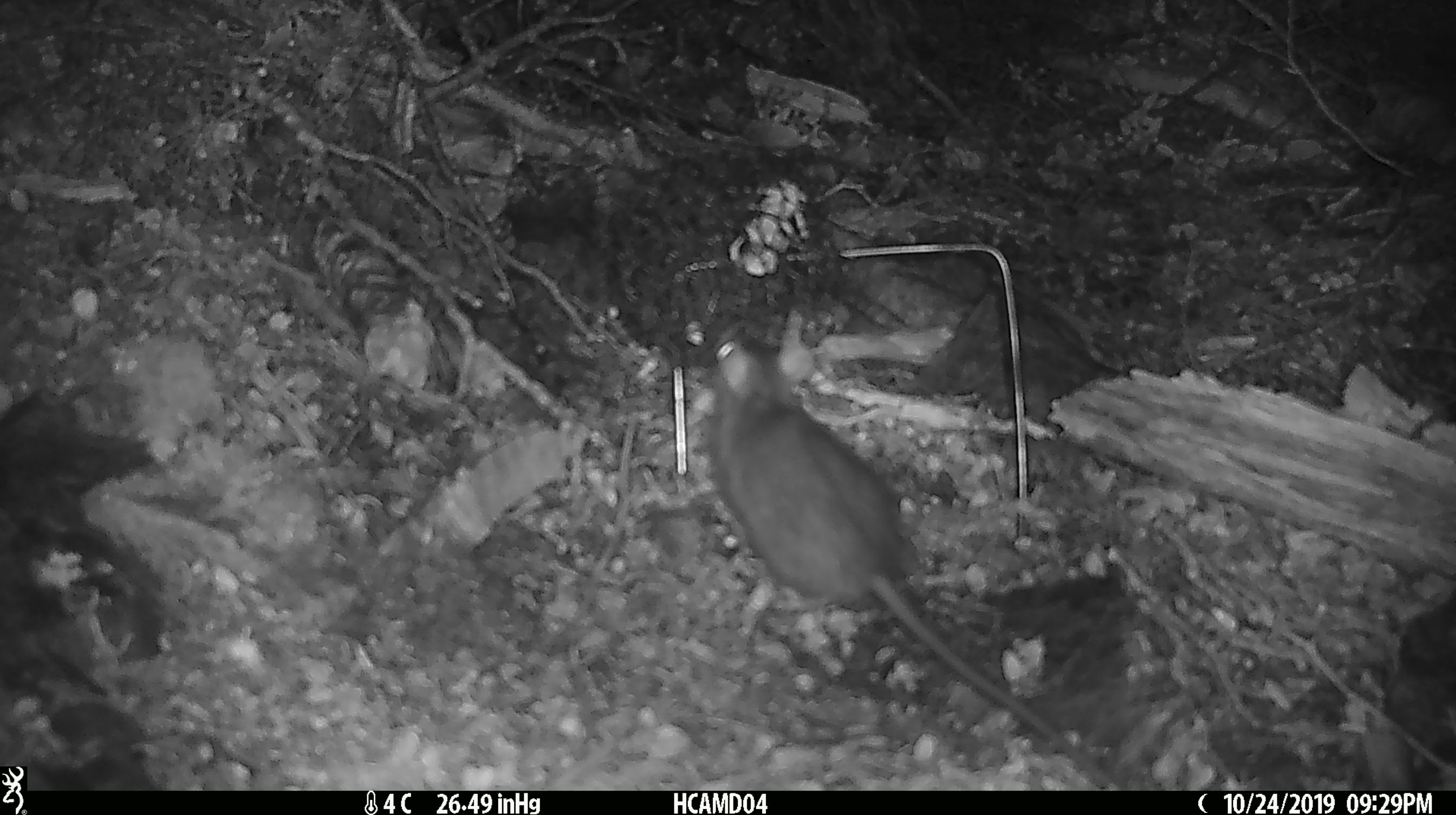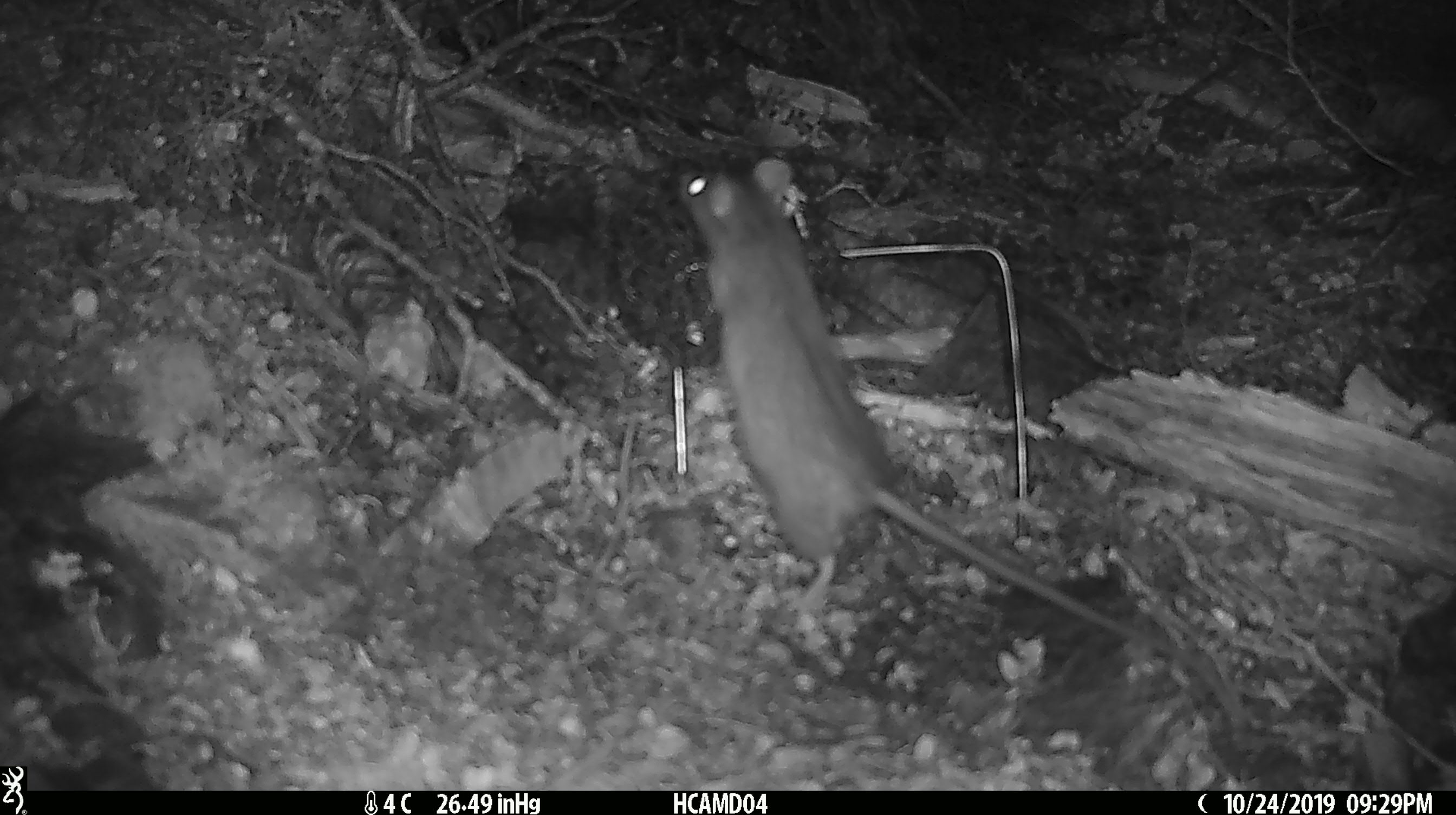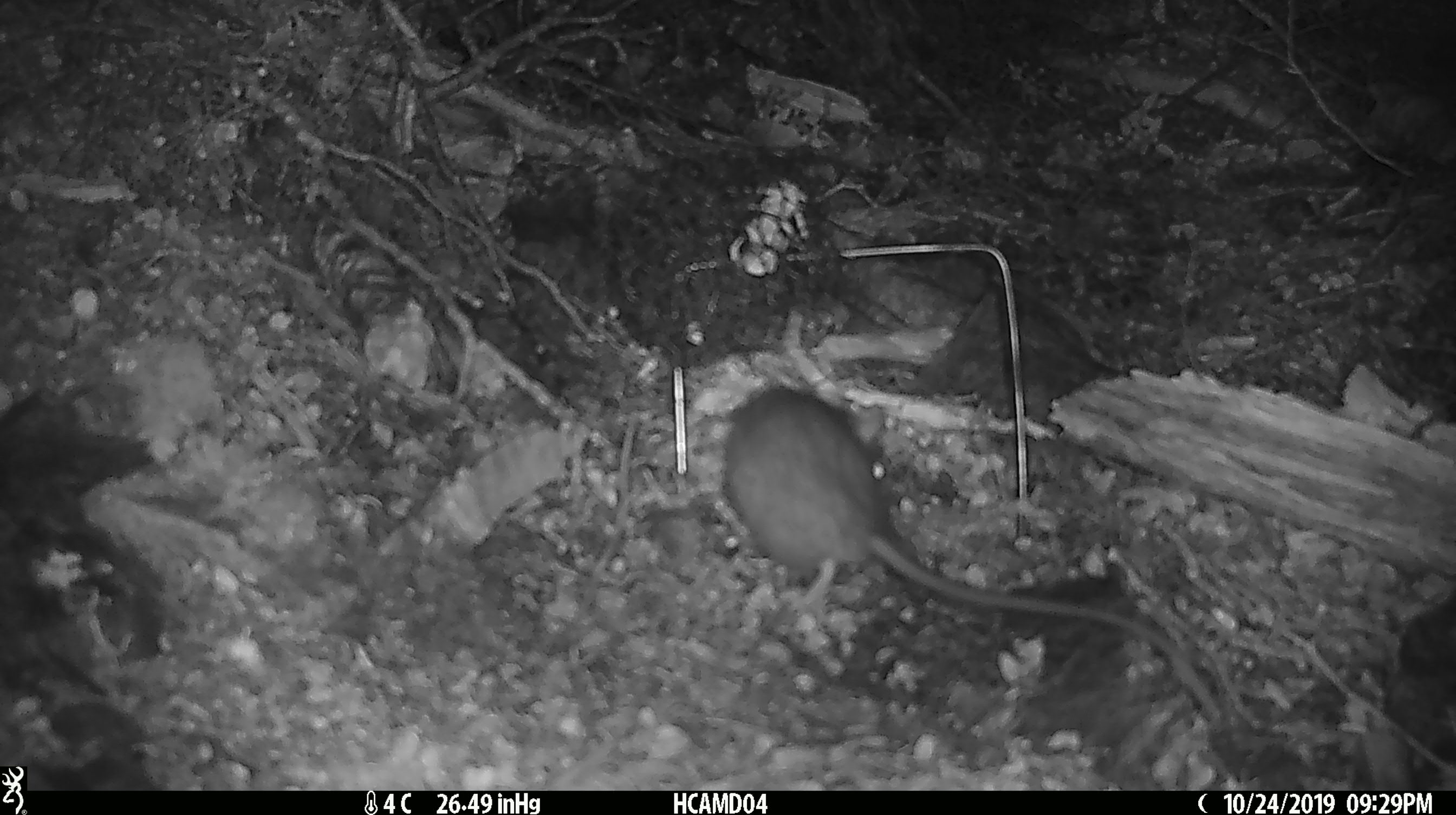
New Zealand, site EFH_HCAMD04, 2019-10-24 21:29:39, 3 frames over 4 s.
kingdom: Animalia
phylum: Chordata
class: Mammalia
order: Rodentia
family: Muridae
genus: Rattus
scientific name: Rattus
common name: rat